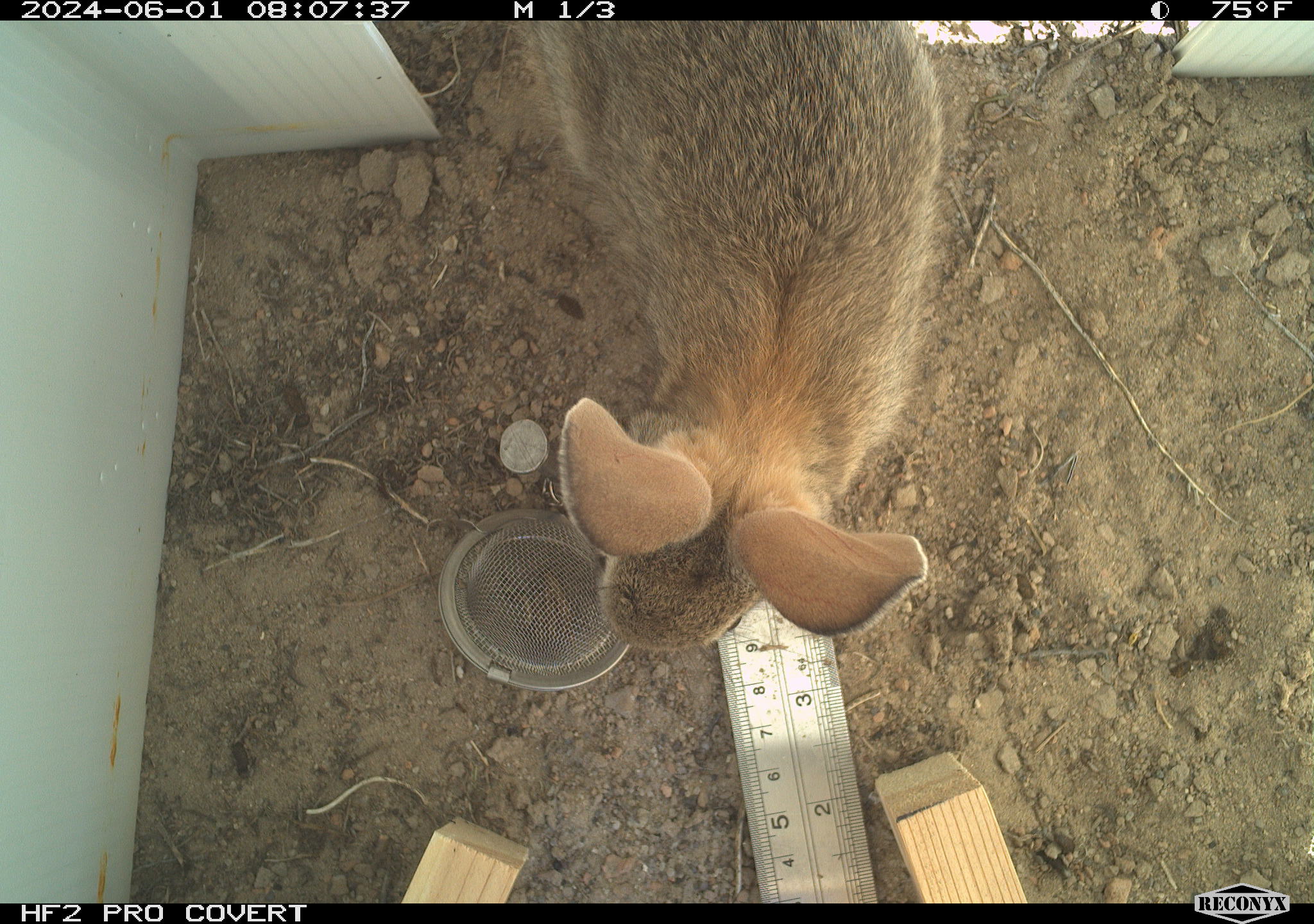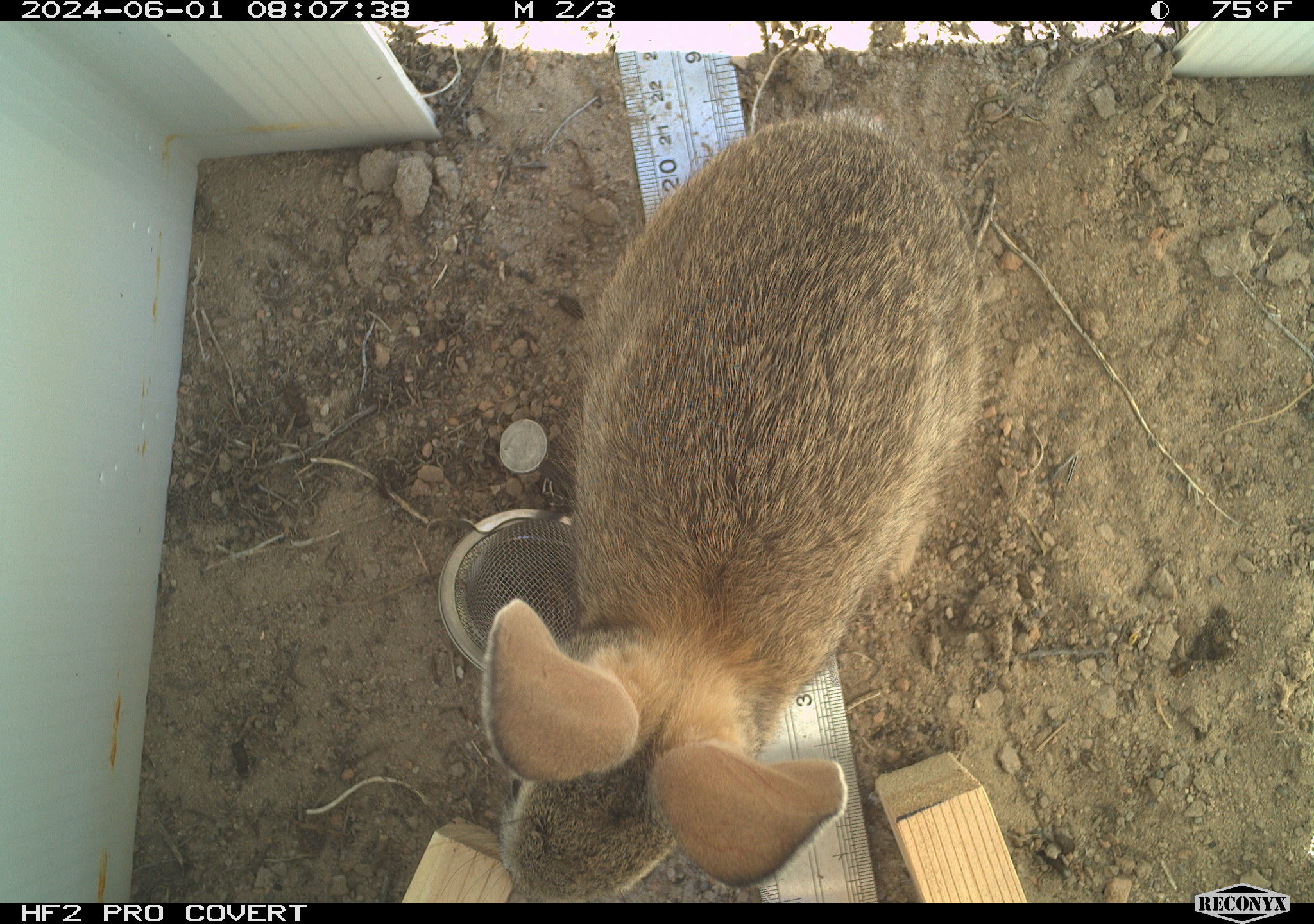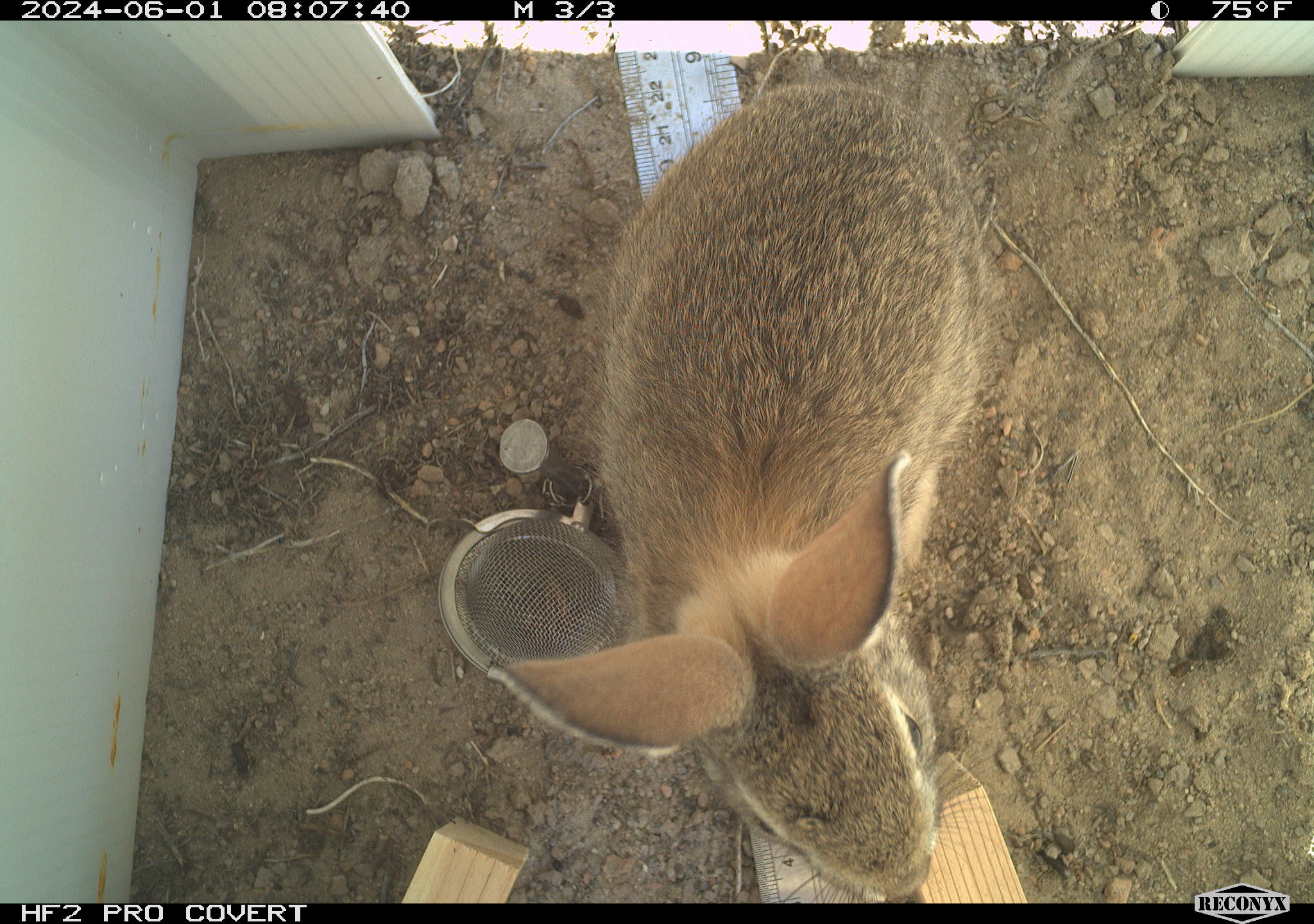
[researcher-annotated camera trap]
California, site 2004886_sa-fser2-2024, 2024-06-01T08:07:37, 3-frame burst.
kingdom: Animalia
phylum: Chordata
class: Mammalia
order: Lagomorpha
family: Leporidae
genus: Sylvilagus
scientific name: Sylvilagus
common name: cottontail rabbits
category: sylvilagus species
Sylvilagus species (cottontail rabbits) (Sylvilagus).